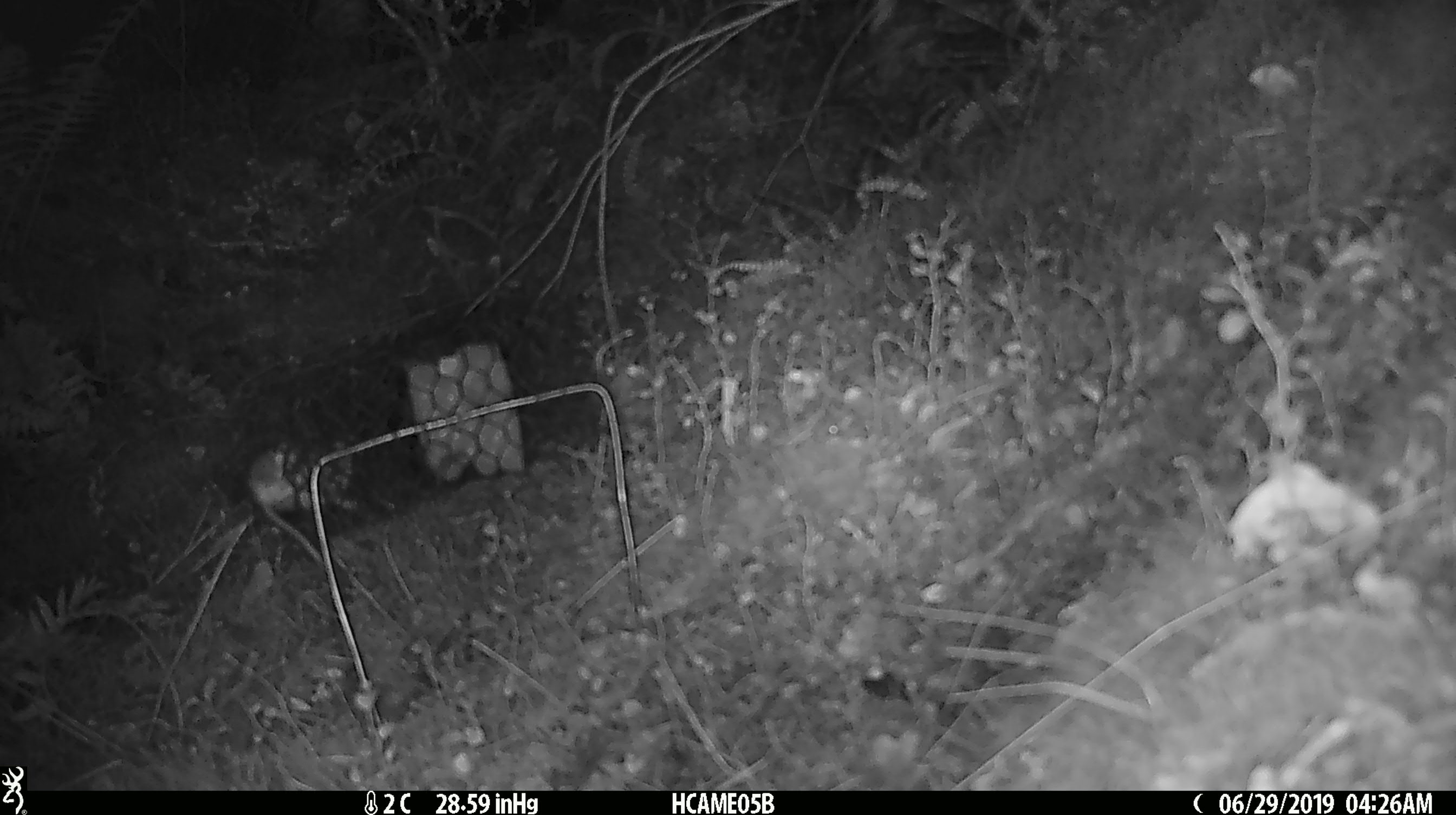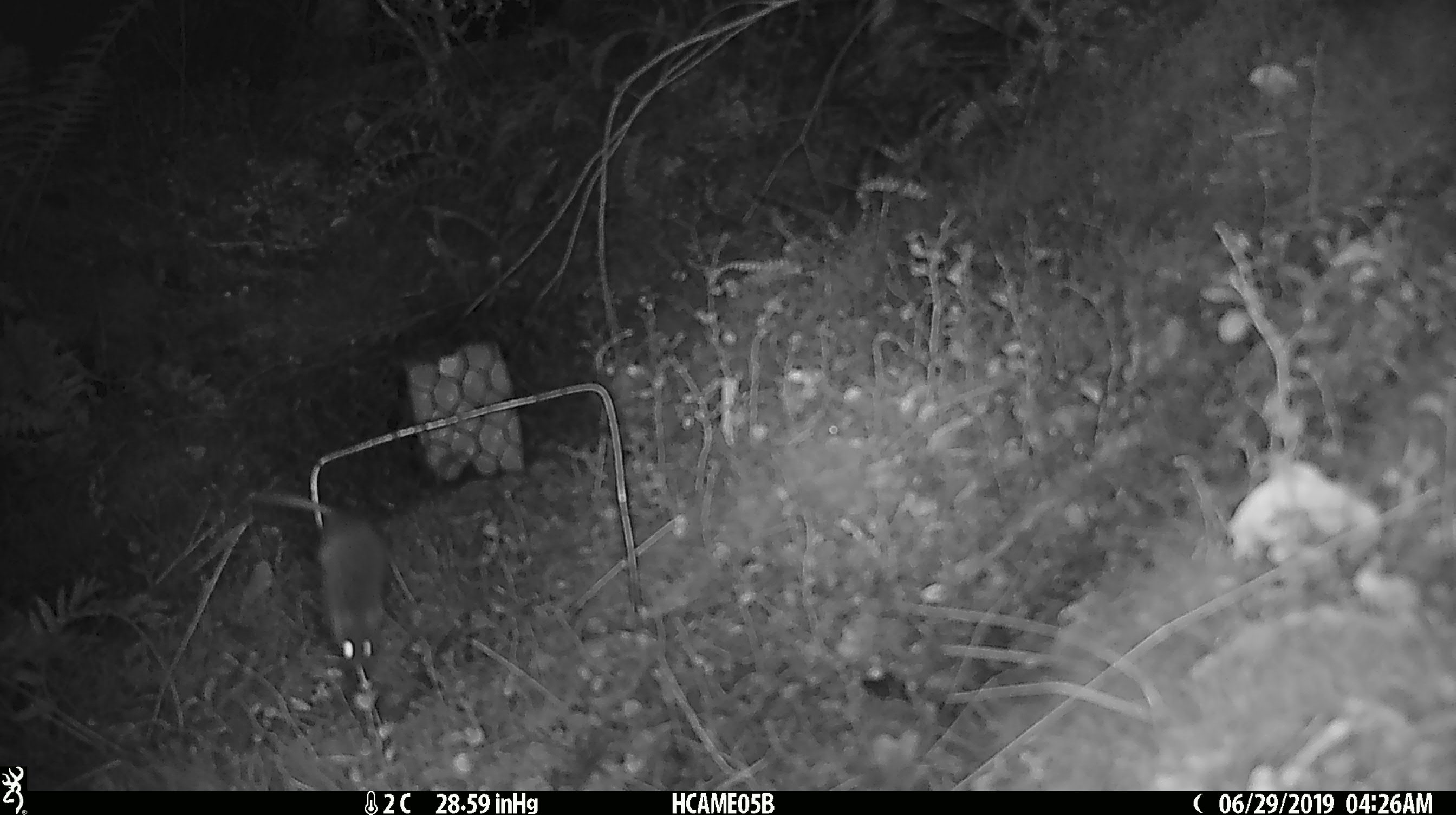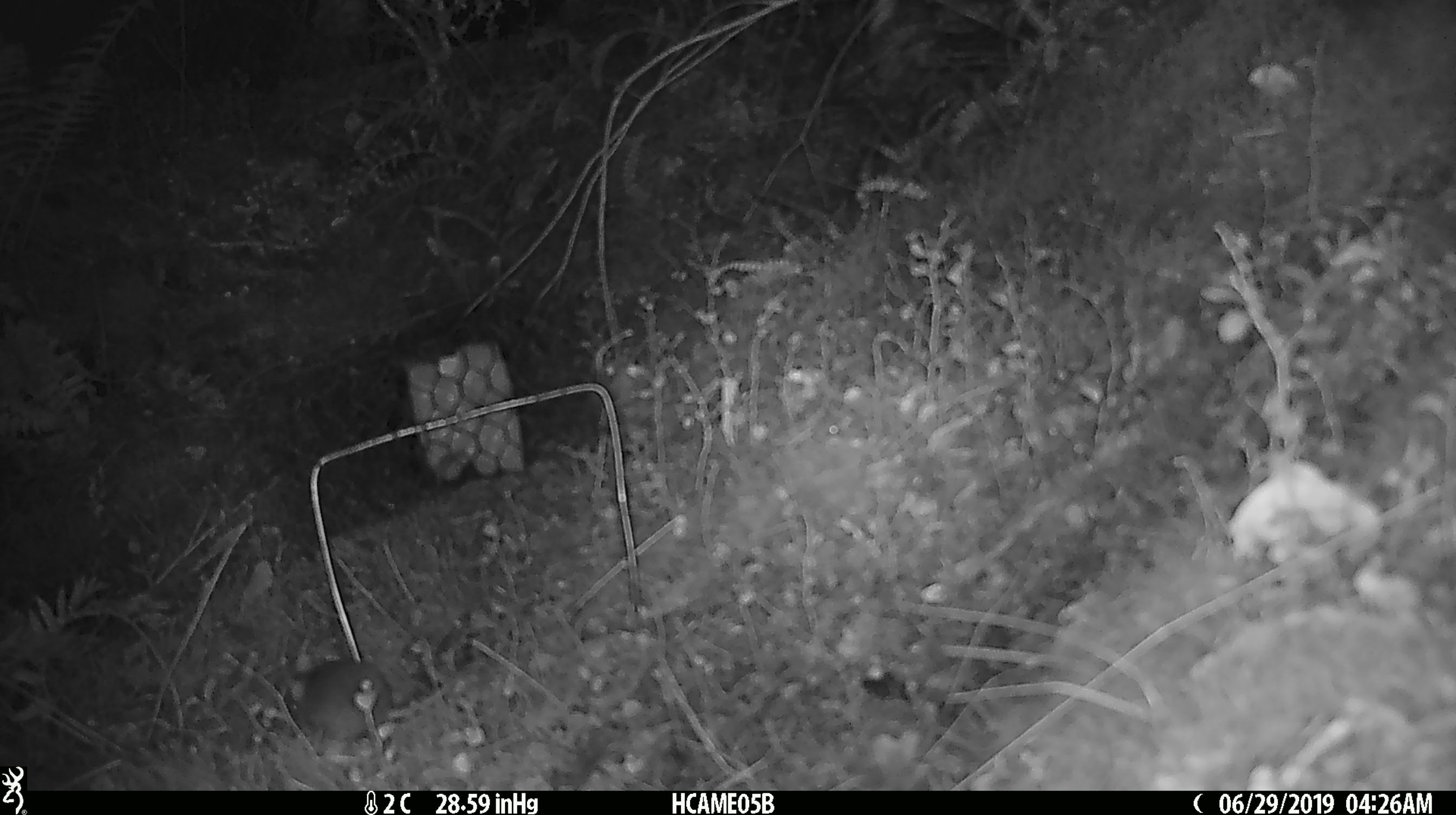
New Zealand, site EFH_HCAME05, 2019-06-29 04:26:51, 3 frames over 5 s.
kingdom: Animalia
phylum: Chordata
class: Mammalia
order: Rodentia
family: Muridae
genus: Mus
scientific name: Mus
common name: mouse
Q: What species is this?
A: Mouse (Mus).